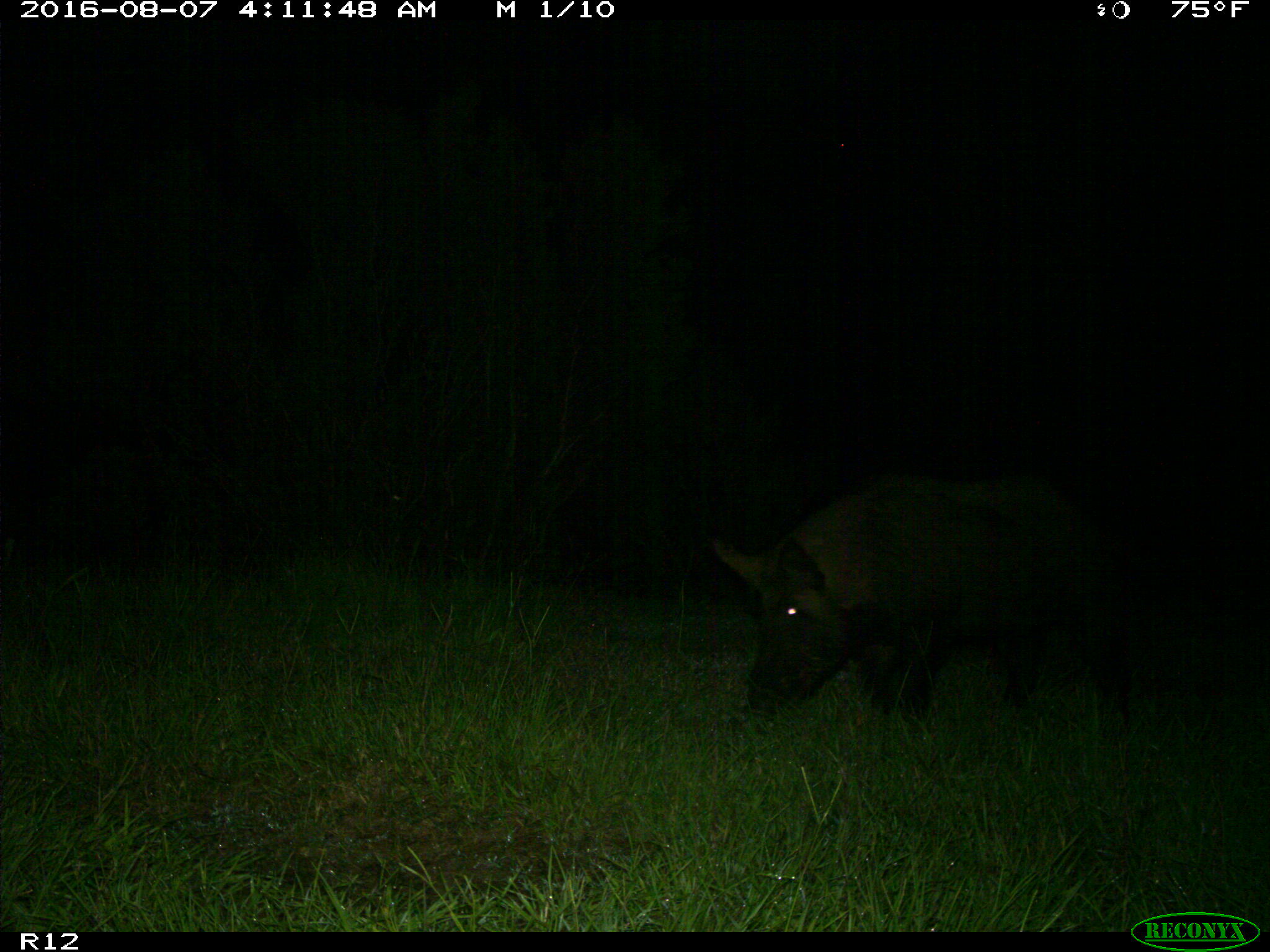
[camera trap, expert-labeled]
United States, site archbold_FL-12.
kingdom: Animalia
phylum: Chordata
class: Mammalia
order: Artiodactyla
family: Suidae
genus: Sus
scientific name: Sus scrofa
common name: wild boar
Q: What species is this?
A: Sus scrofa (wild boar).